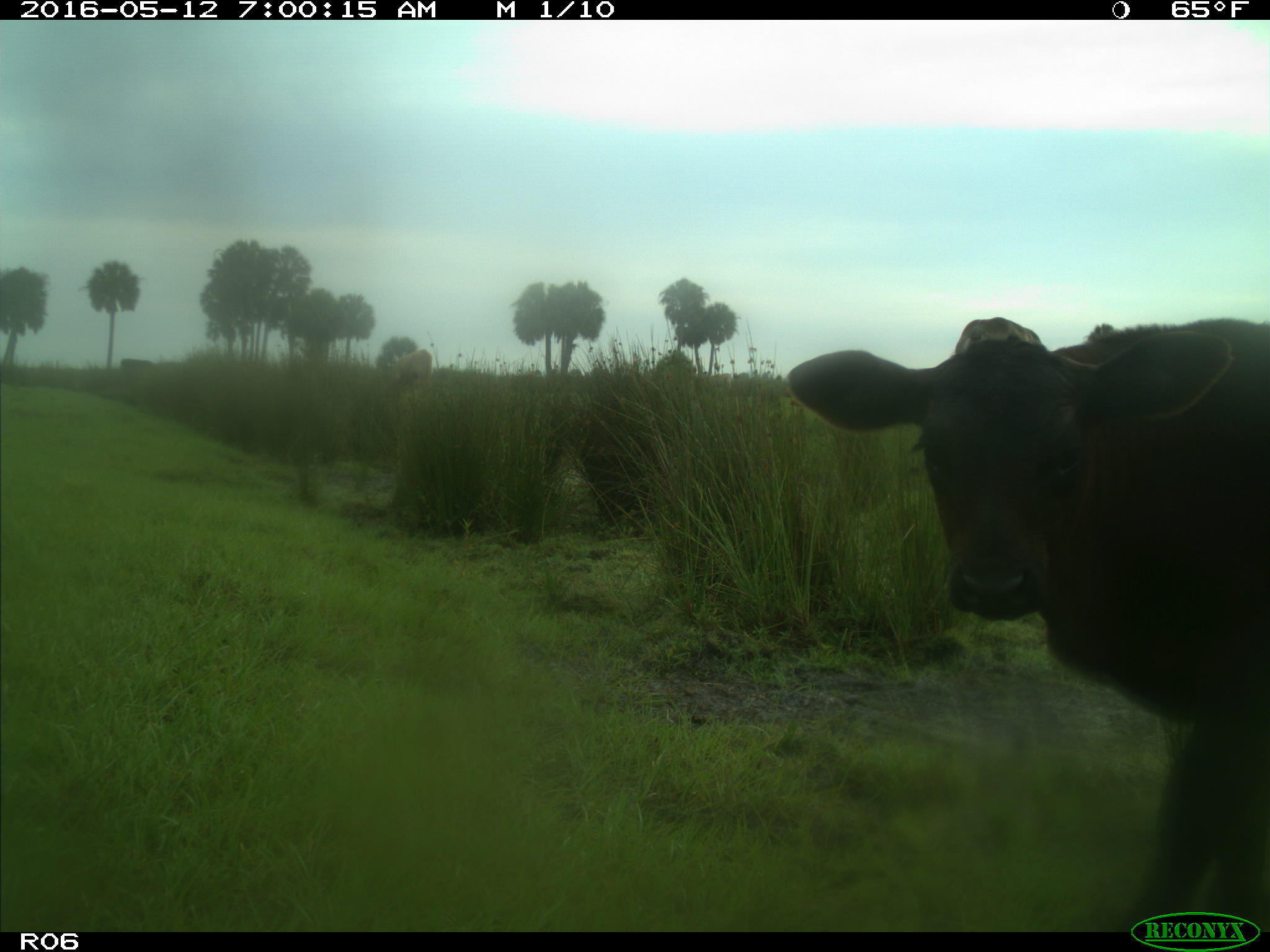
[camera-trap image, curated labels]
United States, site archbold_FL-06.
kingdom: Animalia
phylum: Chordata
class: Mammalia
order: Artiodactyla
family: Bovidae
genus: Bos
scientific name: Bos taurus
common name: domestic cow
Bos taurus (domestic cow).